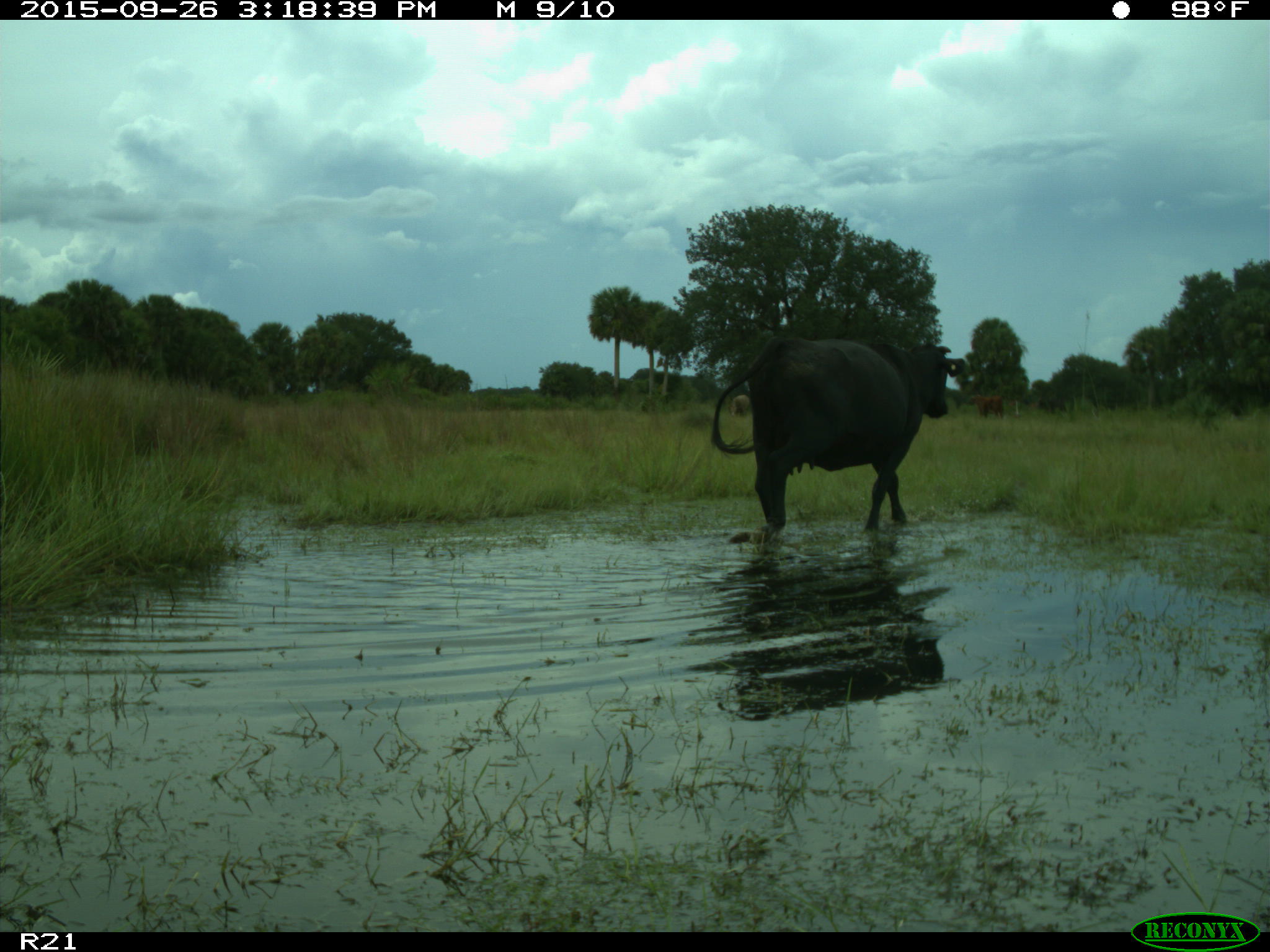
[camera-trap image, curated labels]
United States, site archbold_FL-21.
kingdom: Animalia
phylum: Chordata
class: Mammalia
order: Artiodactyla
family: Bovidae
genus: Bos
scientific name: Bos taurus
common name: domestic cow